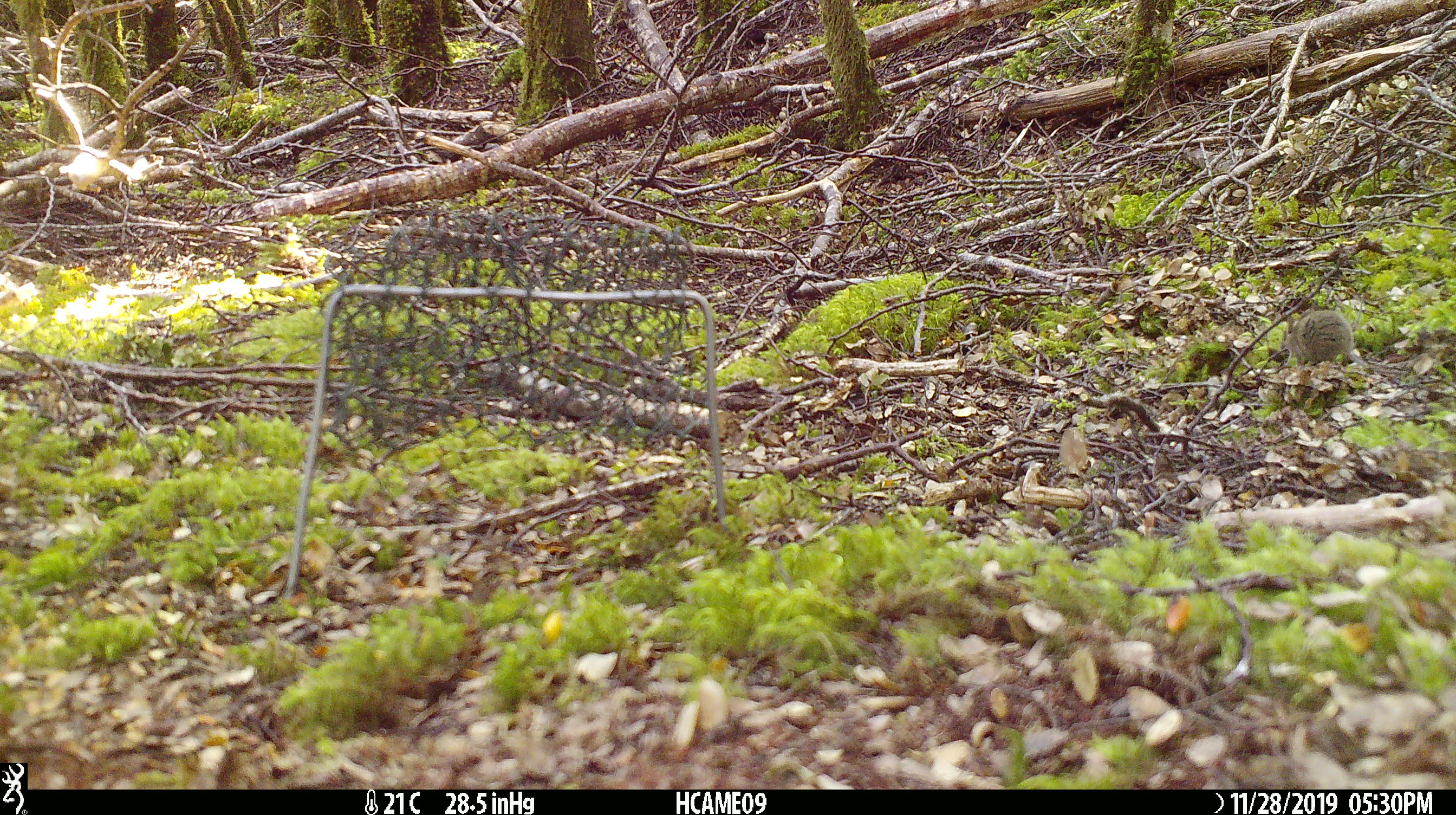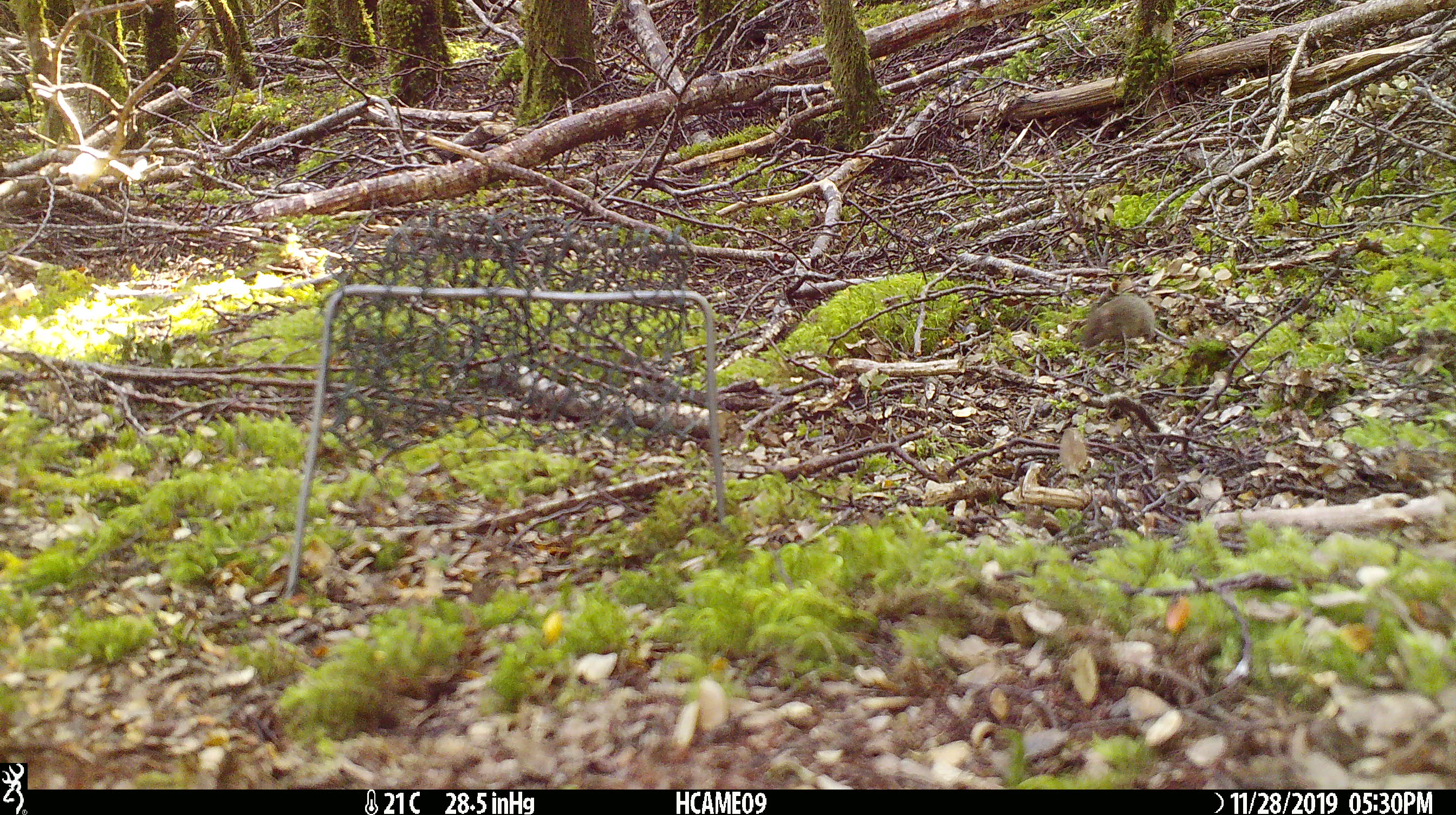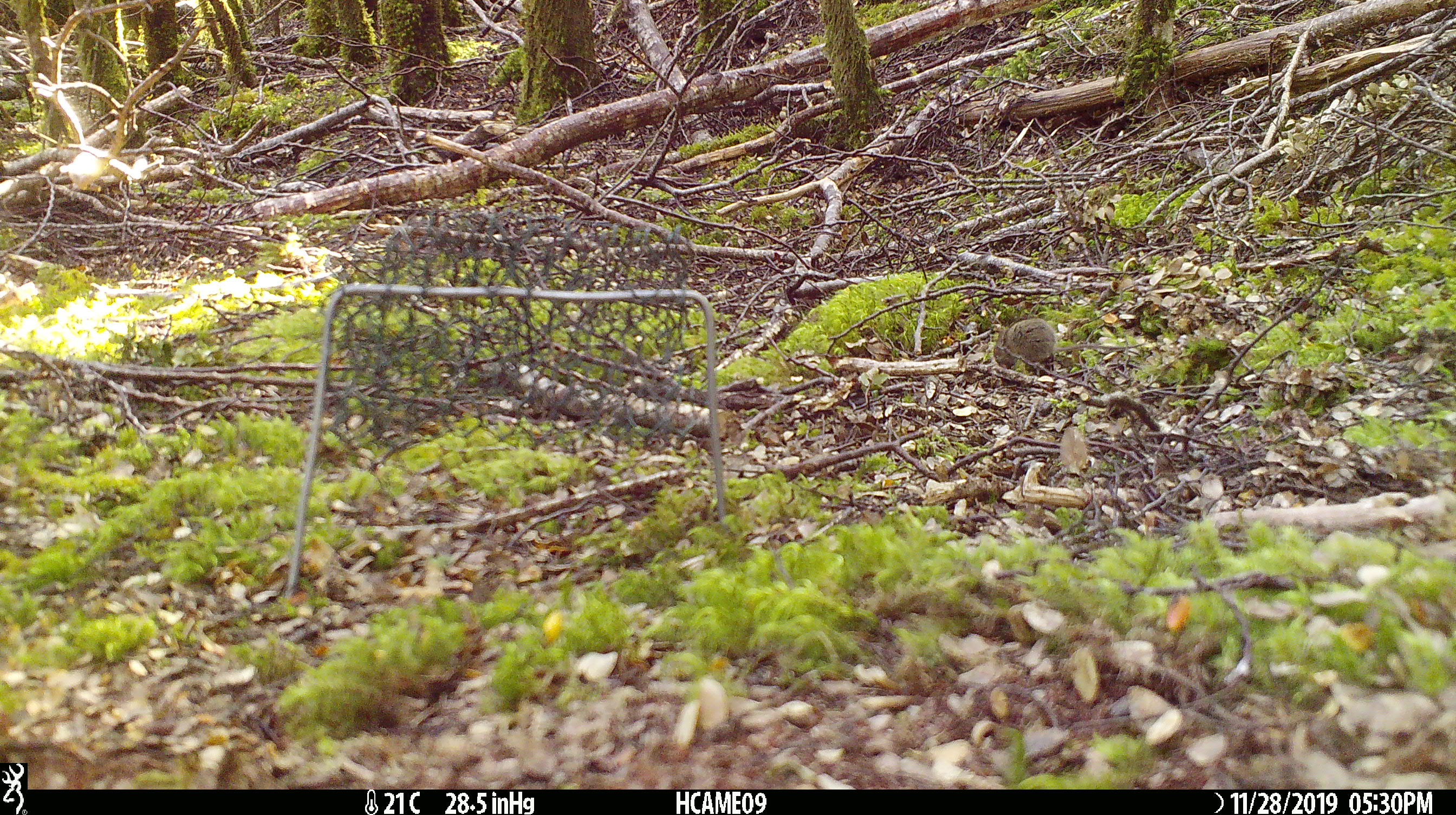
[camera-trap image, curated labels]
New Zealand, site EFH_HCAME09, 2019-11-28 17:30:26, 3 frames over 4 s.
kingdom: Animalia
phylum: Chordata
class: Mammalia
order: Rodentia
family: Muridae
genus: Mus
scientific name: Mus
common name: mouse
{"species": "mouse (Mus)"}